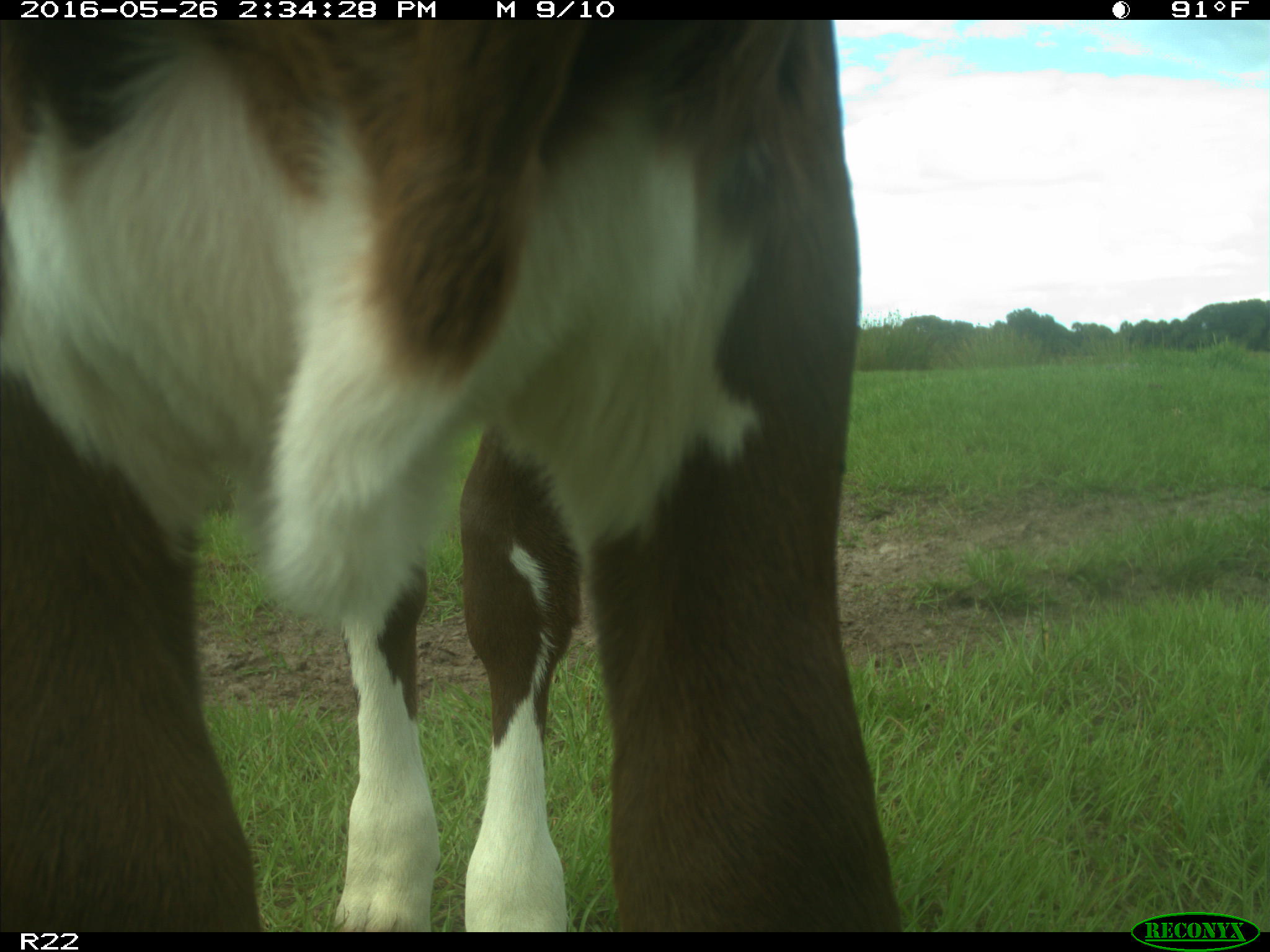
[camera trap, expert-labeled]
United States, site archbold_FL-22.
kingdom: Animalia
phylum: Chordata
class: Mammalia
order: Artiodactyla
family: Bovidae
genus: Bos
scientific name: Bos taurus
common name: domestic cow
Bos taurus (domestic cow).